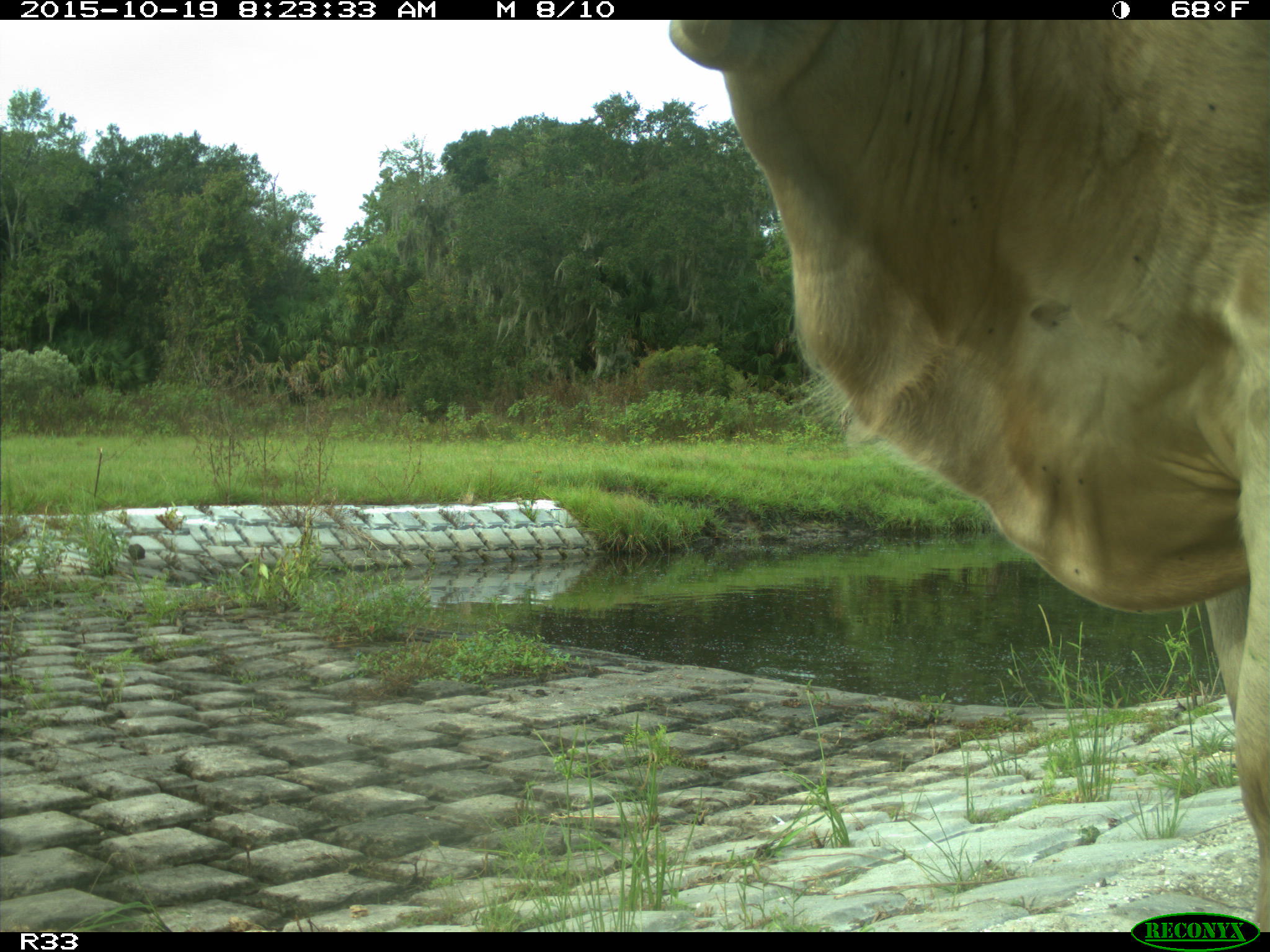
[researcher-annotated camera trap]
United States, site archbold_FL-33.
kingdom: Animalia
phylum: Chordata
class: Mammalia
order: Artiodactyla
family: Bovidae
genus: Bos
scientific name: Bos taurus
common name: domestic cow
Bos taurus (domestic cow).